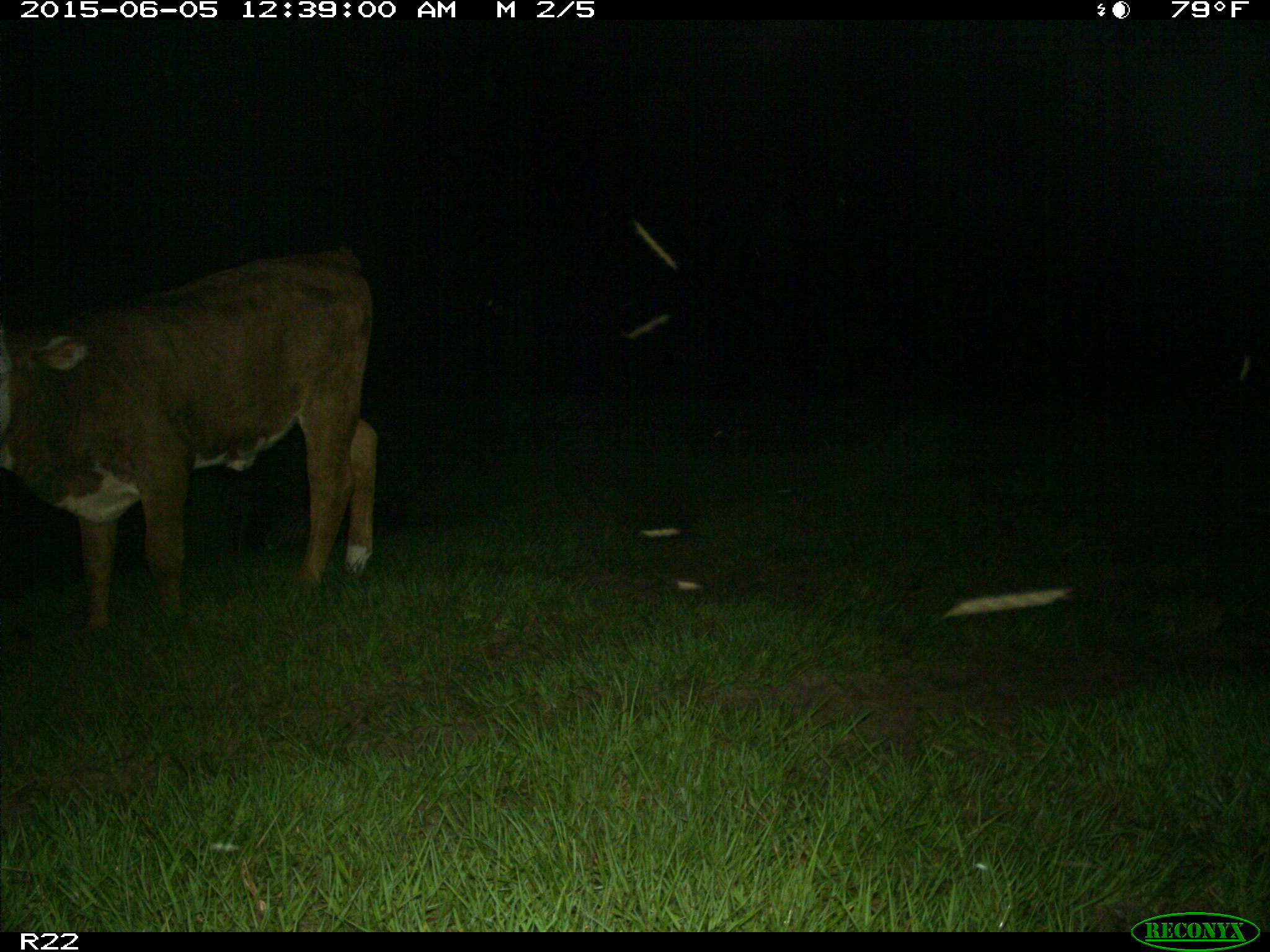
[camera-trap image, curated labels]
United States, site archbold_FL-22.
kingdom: Animalia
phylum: Chordata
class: Mammalia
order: Artiodactyla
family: Bovidae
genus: Bos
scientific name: Bos taurus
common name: domestic cow